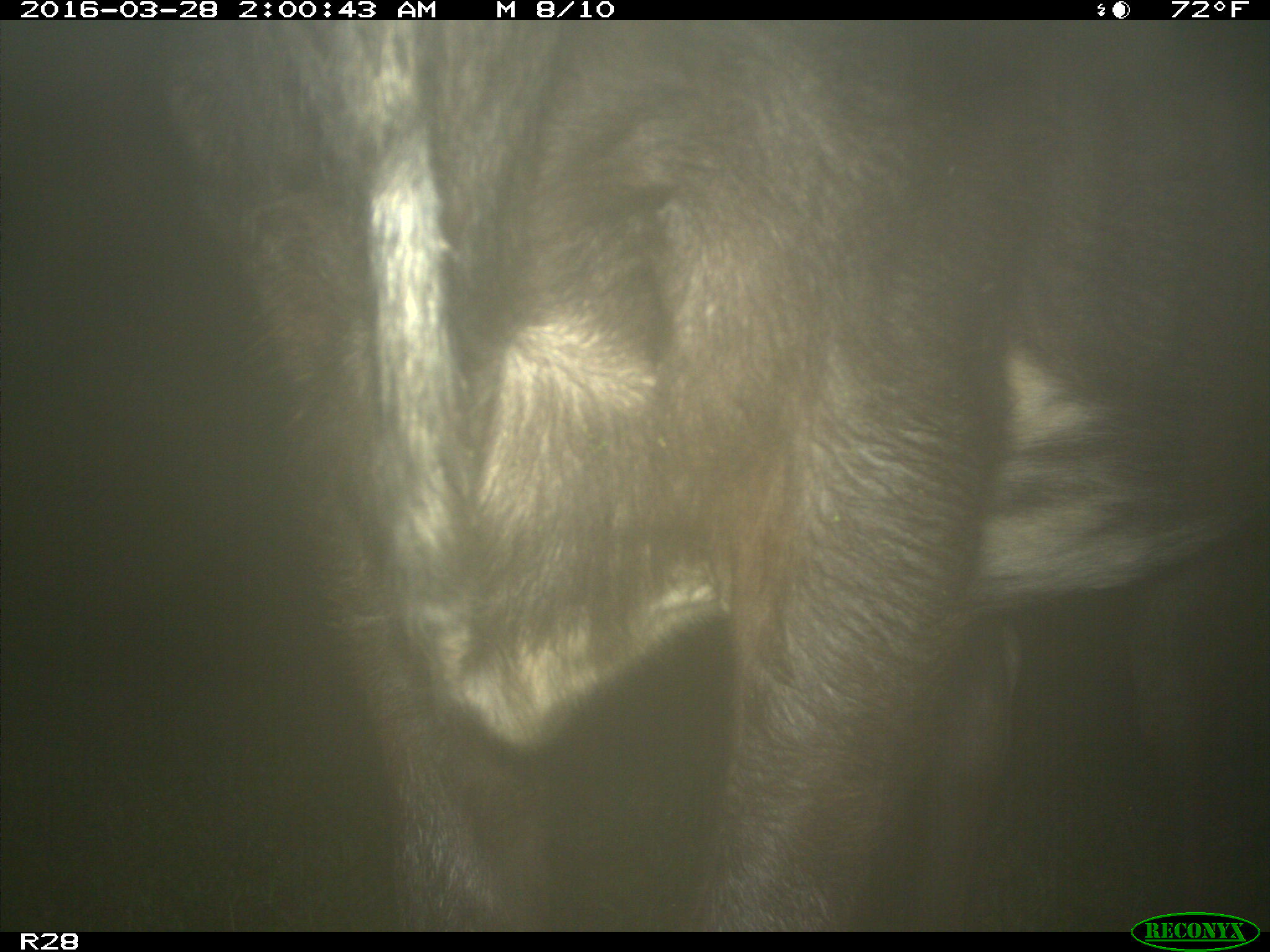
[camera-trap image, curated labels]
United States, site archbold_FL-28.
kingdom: Animalia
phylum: Chordata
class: Mammalia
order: Artiodactyla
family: Bovidae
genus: Bos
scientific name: Bos taurus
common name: domestic cow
Bos taurus (domestic cow).